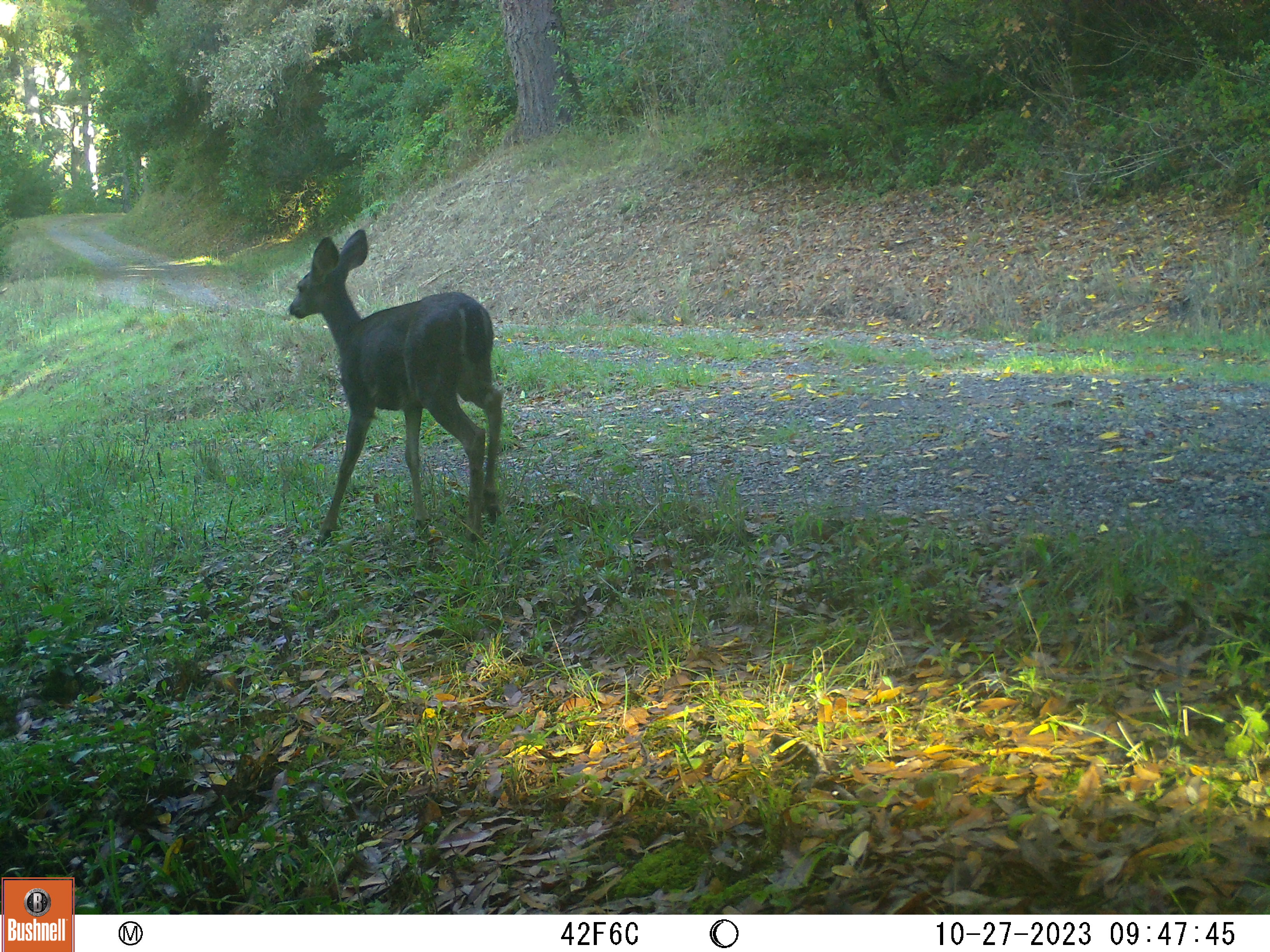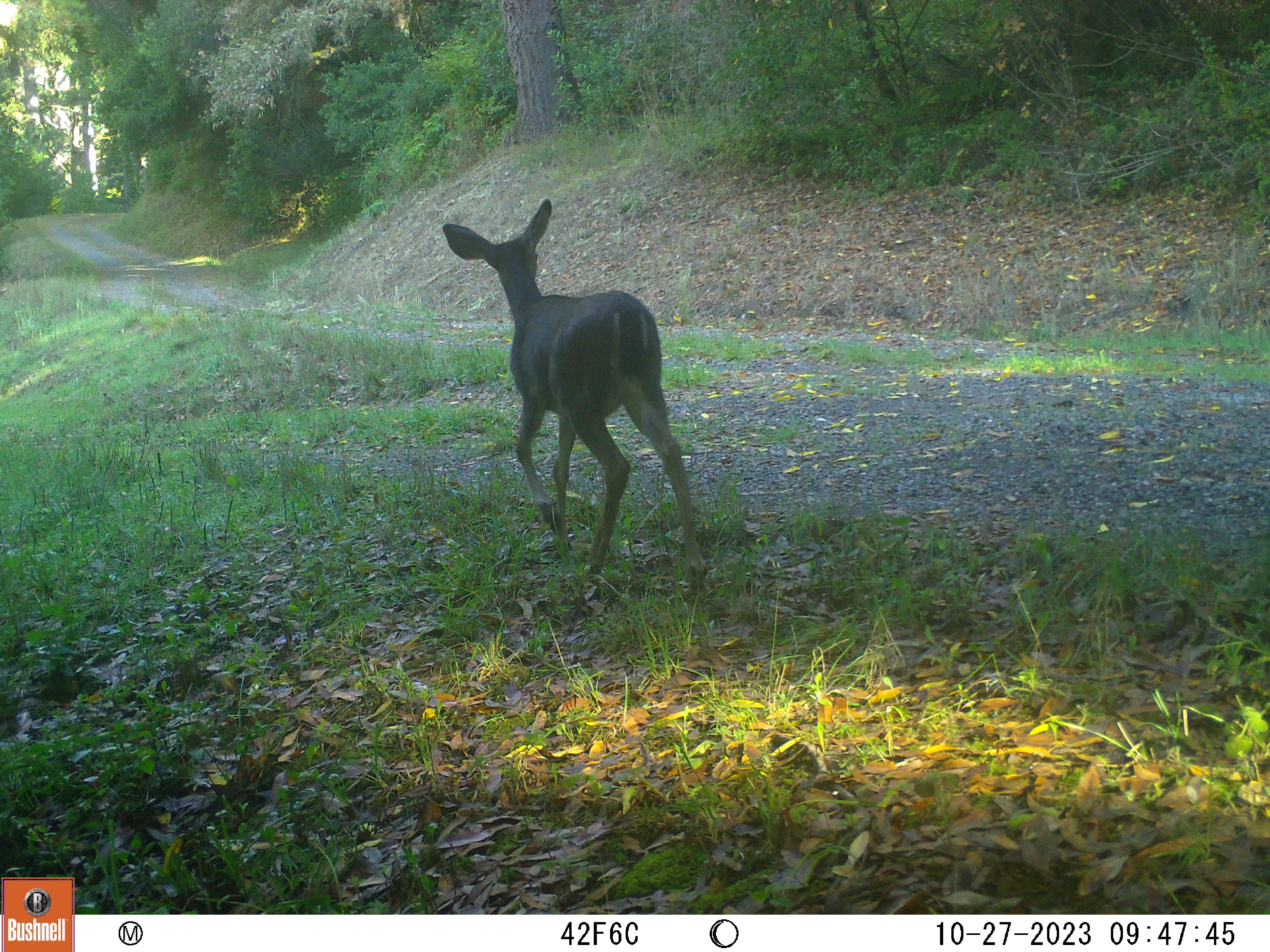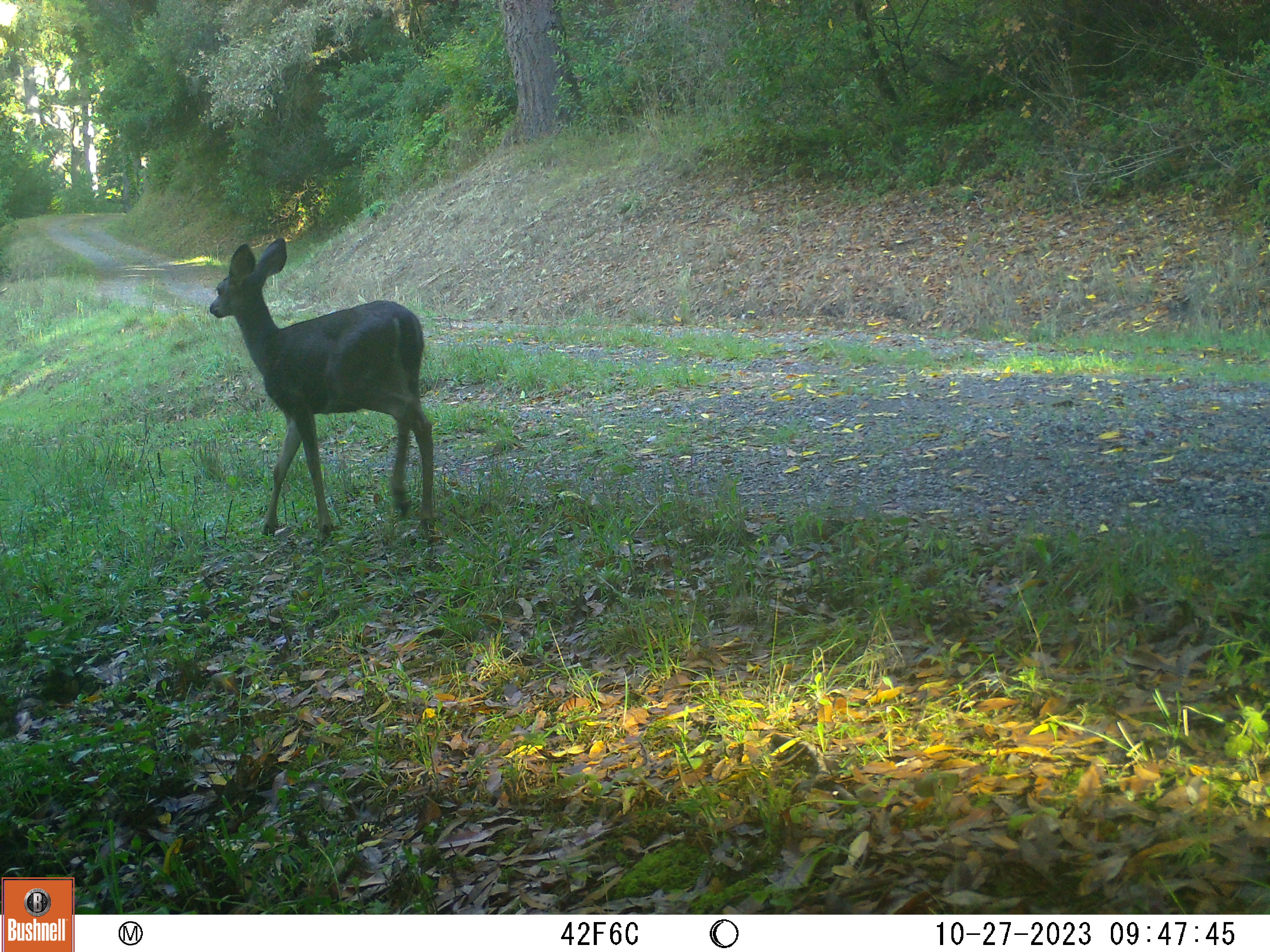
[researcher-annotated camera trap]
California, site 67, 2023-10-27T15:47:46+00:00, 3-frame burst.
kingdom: Animalia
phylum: Chordata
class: Mammalia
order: Artiodactyla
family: Cervidae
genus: Odocoileus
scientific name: Odocoileus hemionus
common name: mule deer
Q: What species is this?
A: Mule deer (Odocoileus hemionus).